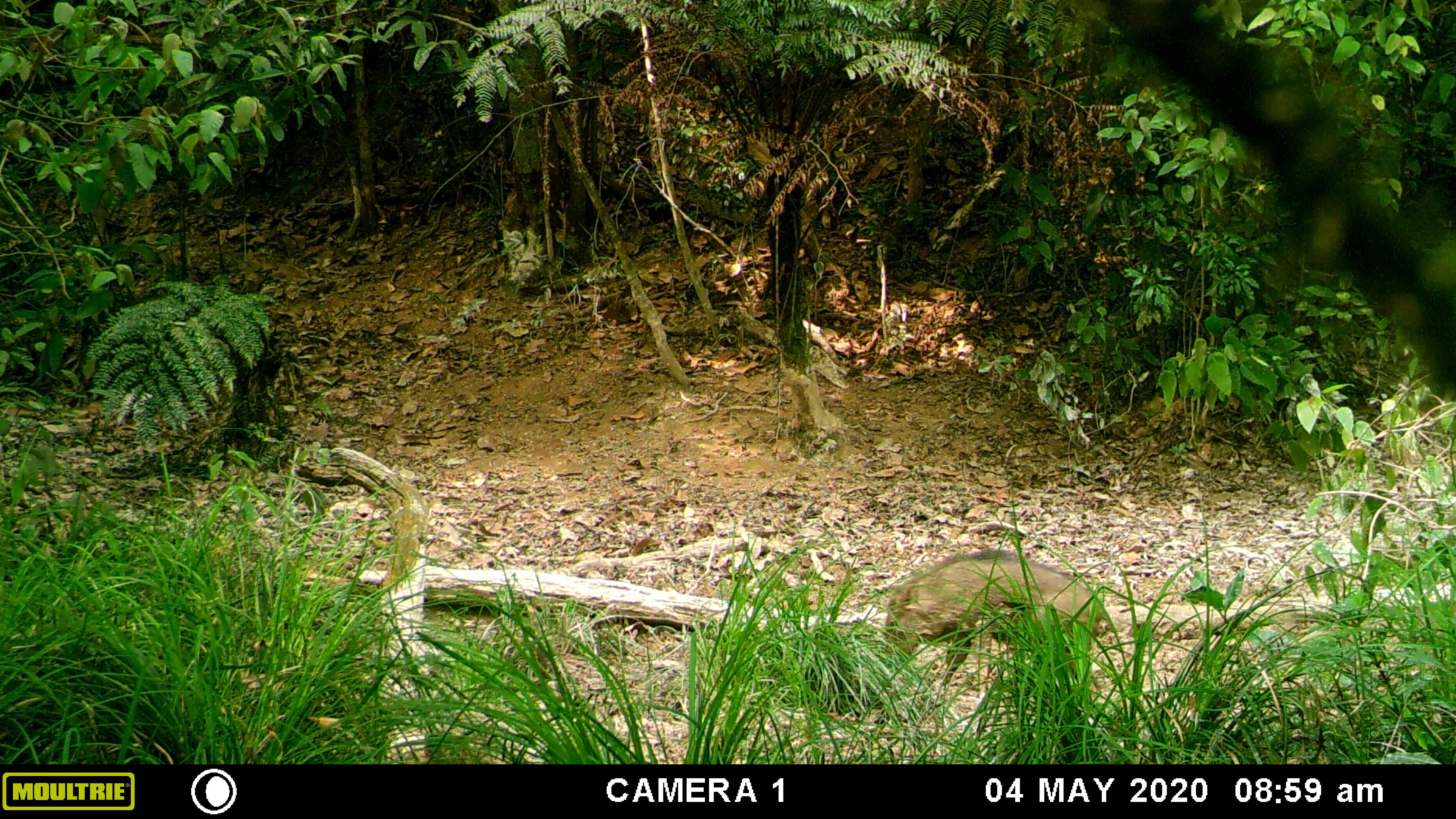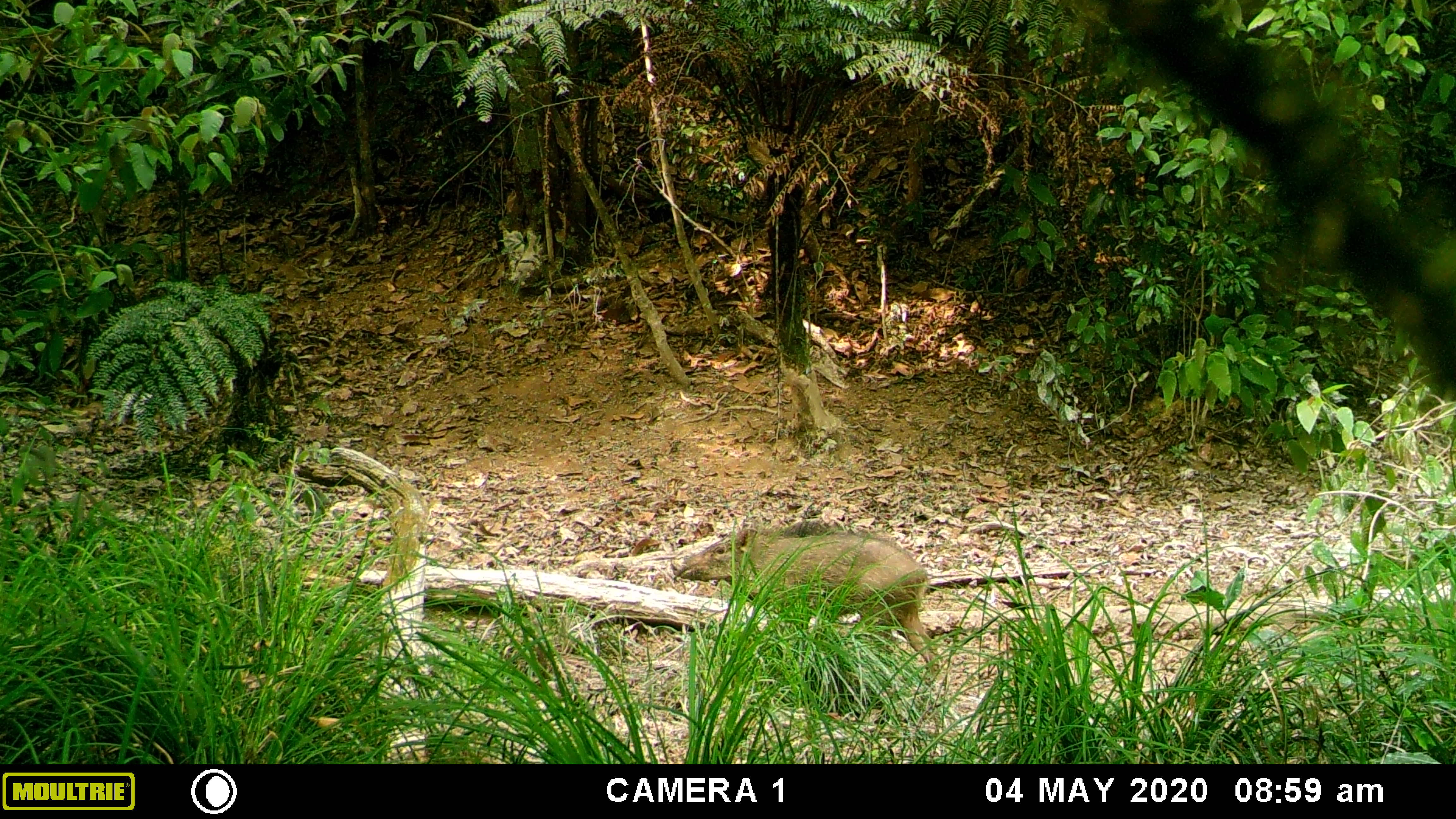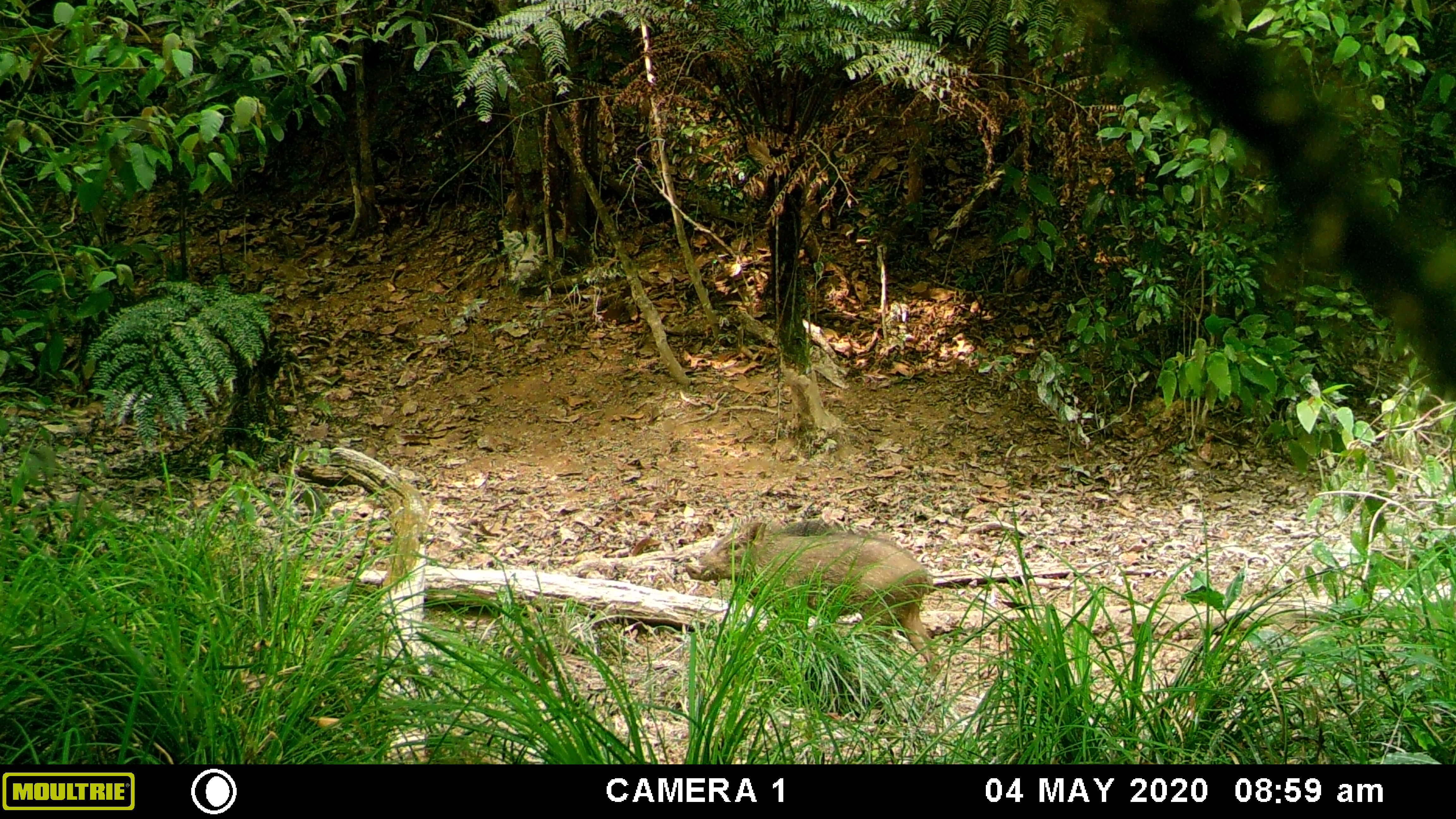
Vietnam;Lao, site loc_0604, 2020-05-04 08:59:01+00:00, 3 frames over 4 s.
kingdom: Animalia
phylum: Chordata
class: Mammalia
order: Artiodactyla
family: Suidae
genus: Sus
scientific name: Sus scrofa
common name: eurasian wild pig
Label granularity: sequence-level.